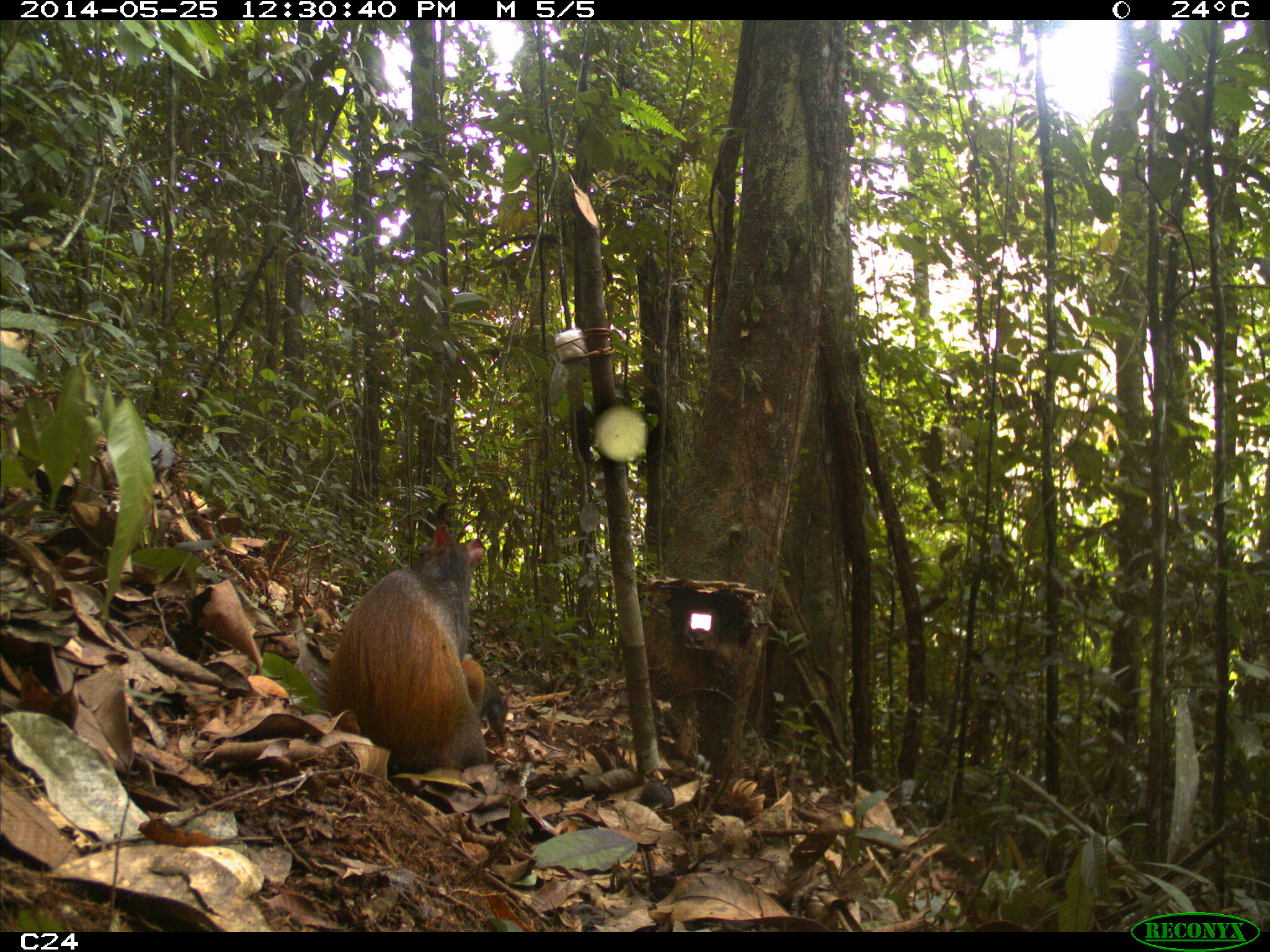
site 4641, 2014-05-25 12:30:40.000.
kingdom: Animalia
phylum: Chordata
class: Mammalia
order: Rodentia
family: Dasyproctidae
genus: Dasyprocta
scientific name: Dasyprocta leporina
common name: red-rumped agouti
Dasyprocta leporina (red-rumped agouti), count 3, age adult, sex female.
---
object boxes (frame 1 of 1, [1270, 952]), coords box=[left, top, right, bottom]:
dasyprocta leporina: box=[326, 521, 486, 771]